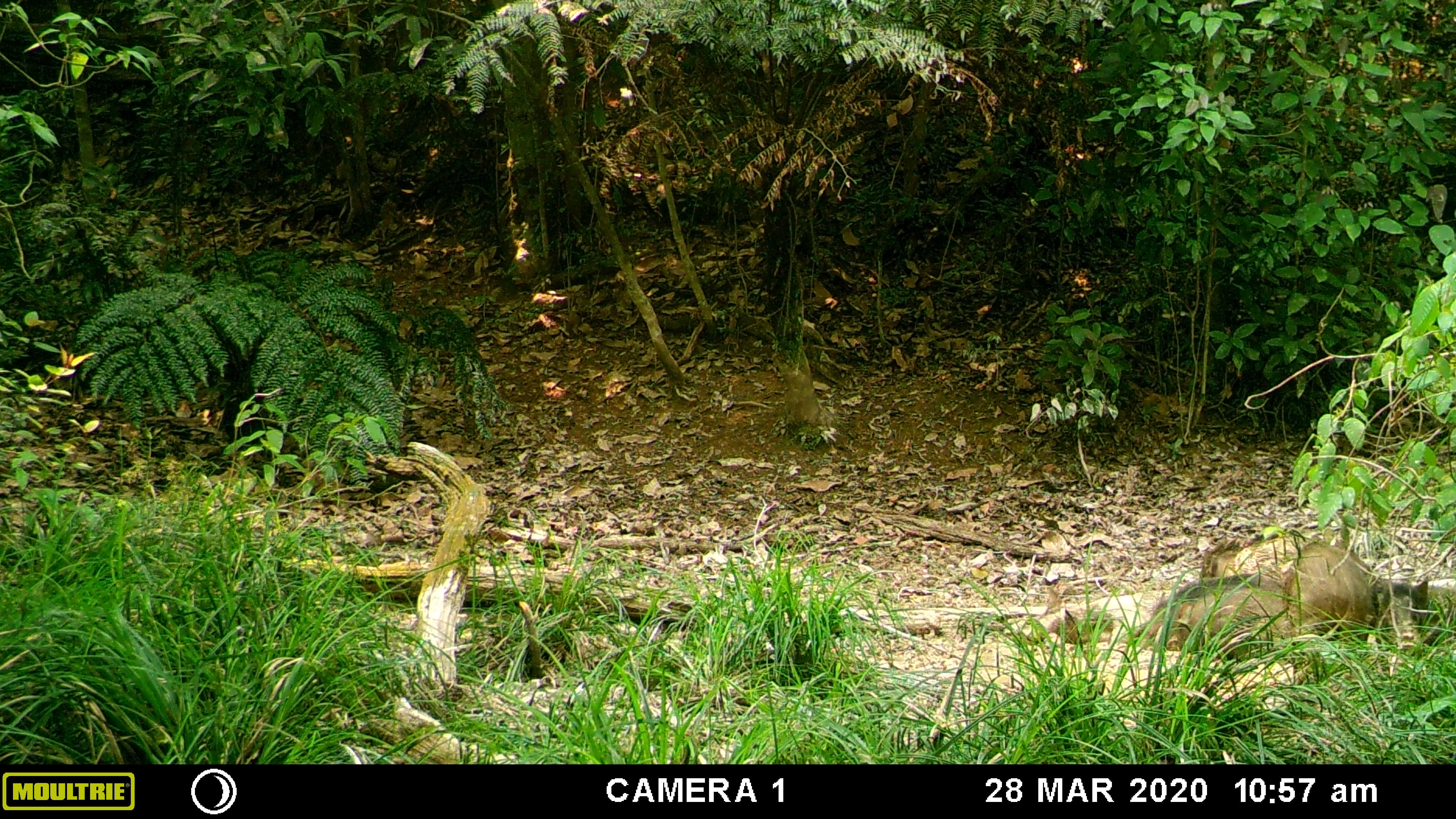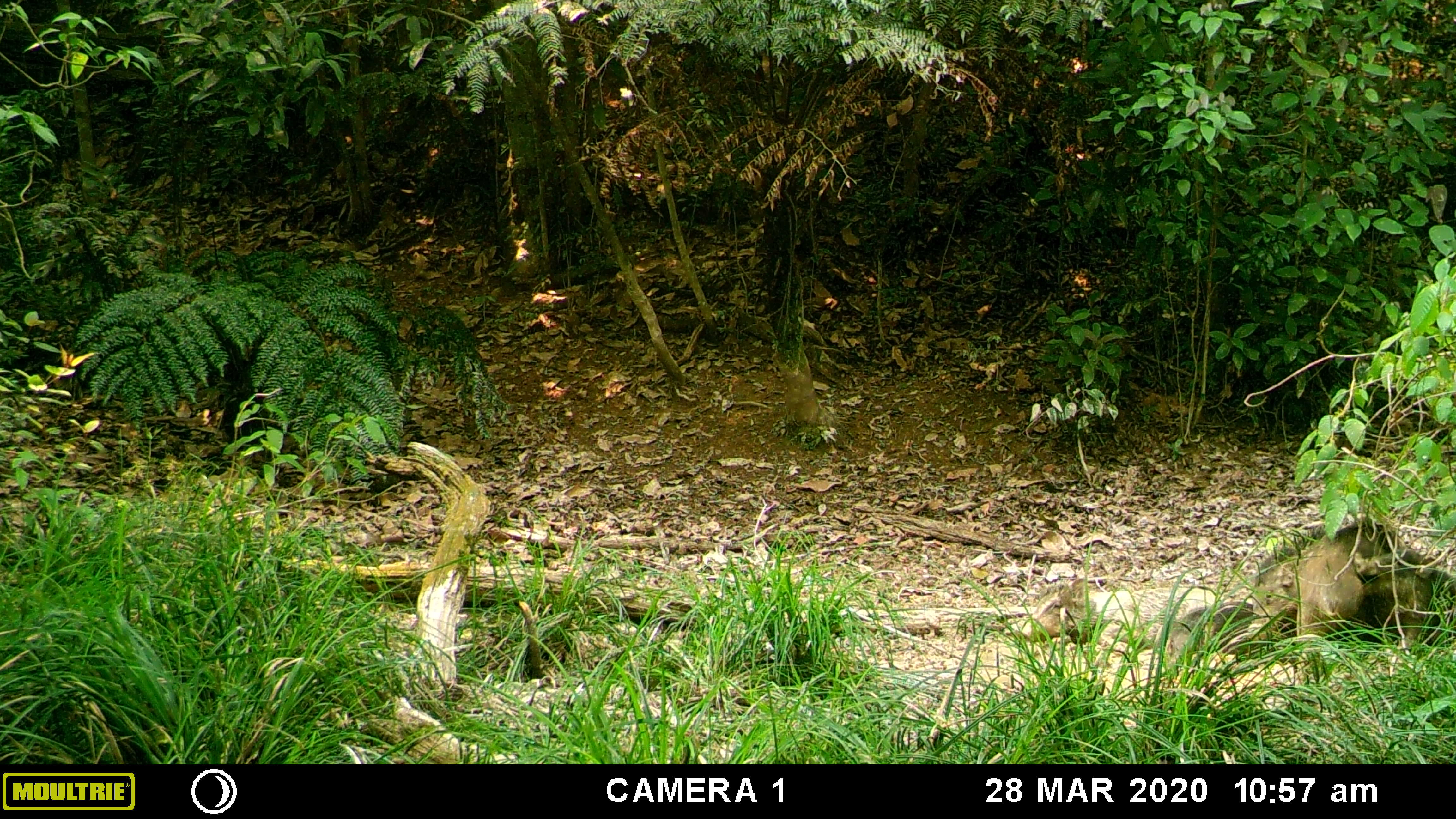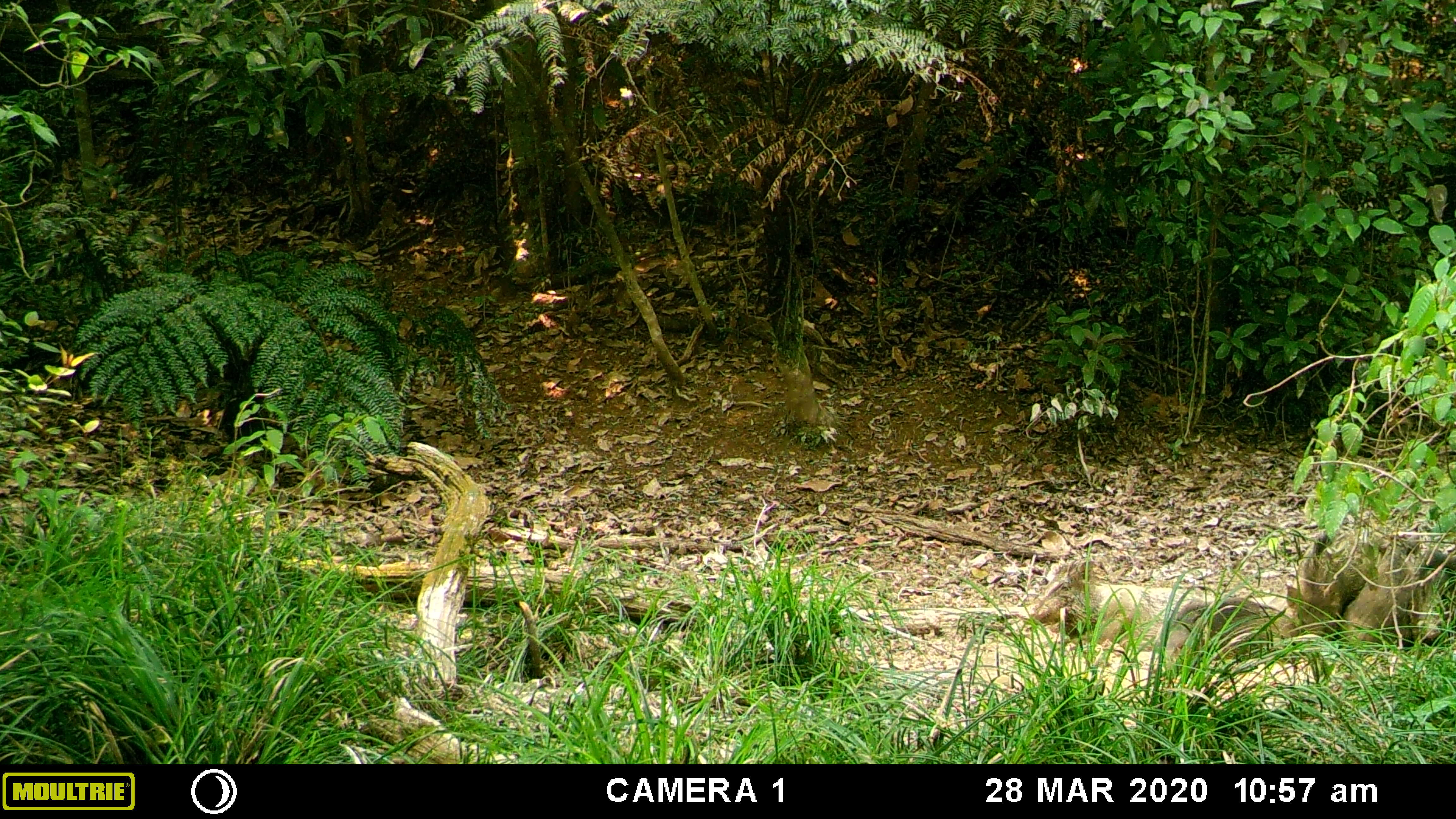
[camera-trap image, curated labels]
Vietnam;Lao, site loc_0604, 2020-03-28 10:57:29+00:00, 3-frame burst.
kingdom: Animalia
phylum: Chordata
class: Mammalia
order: Artiodactyla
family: Suidae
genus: Sus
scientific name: Sus scrofa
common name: eurasian wild pig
Eurasian wild pig (Sus scrofa). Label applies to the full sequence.